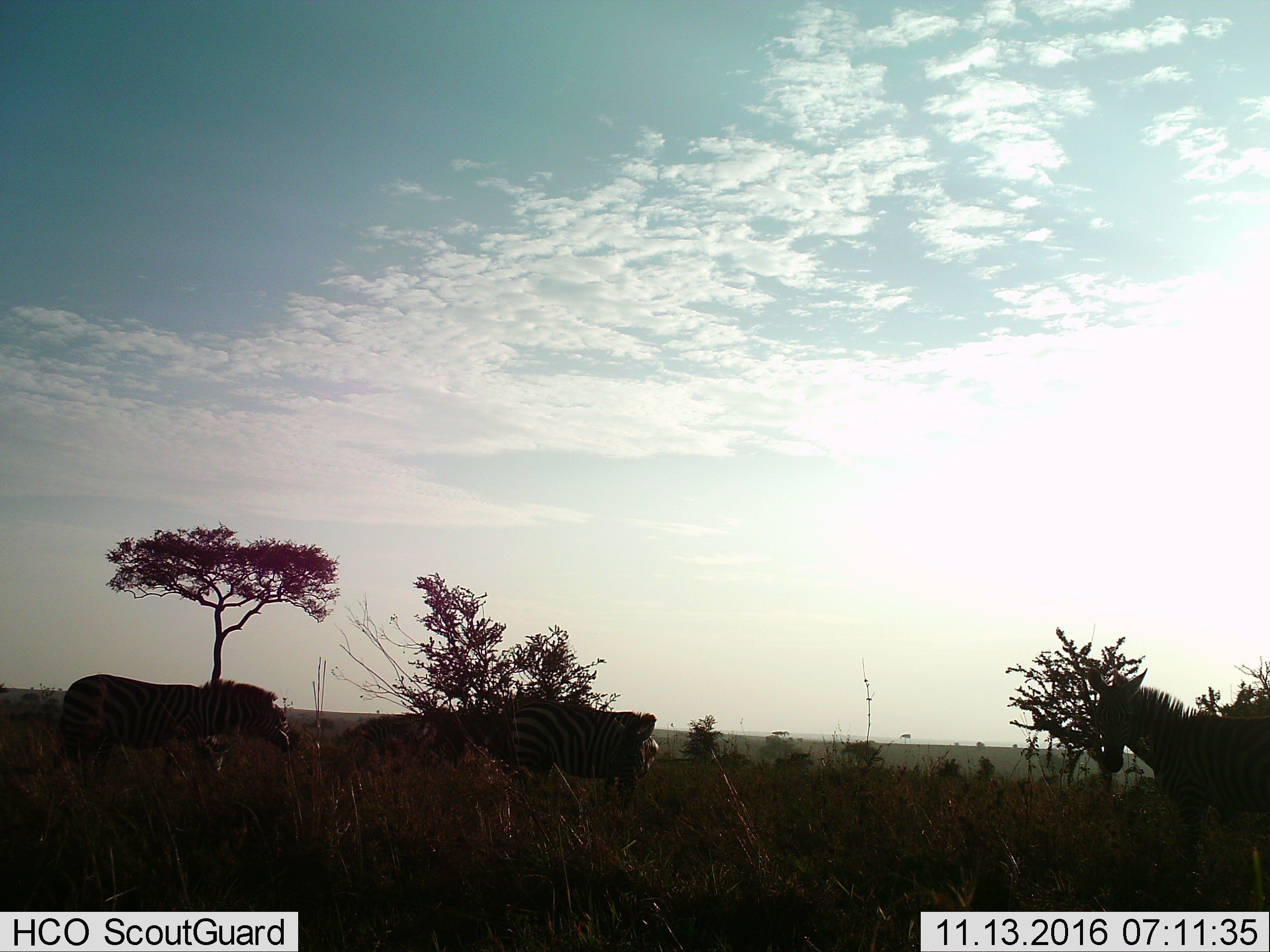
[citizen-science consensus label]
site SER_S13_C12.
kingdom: Animalia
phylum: Chordata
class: Mammalia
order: Perissodactyla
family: Equidae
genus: Equus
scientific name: Equus quagga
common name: plains zebra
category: zebraplains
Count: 4.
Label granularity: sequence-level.